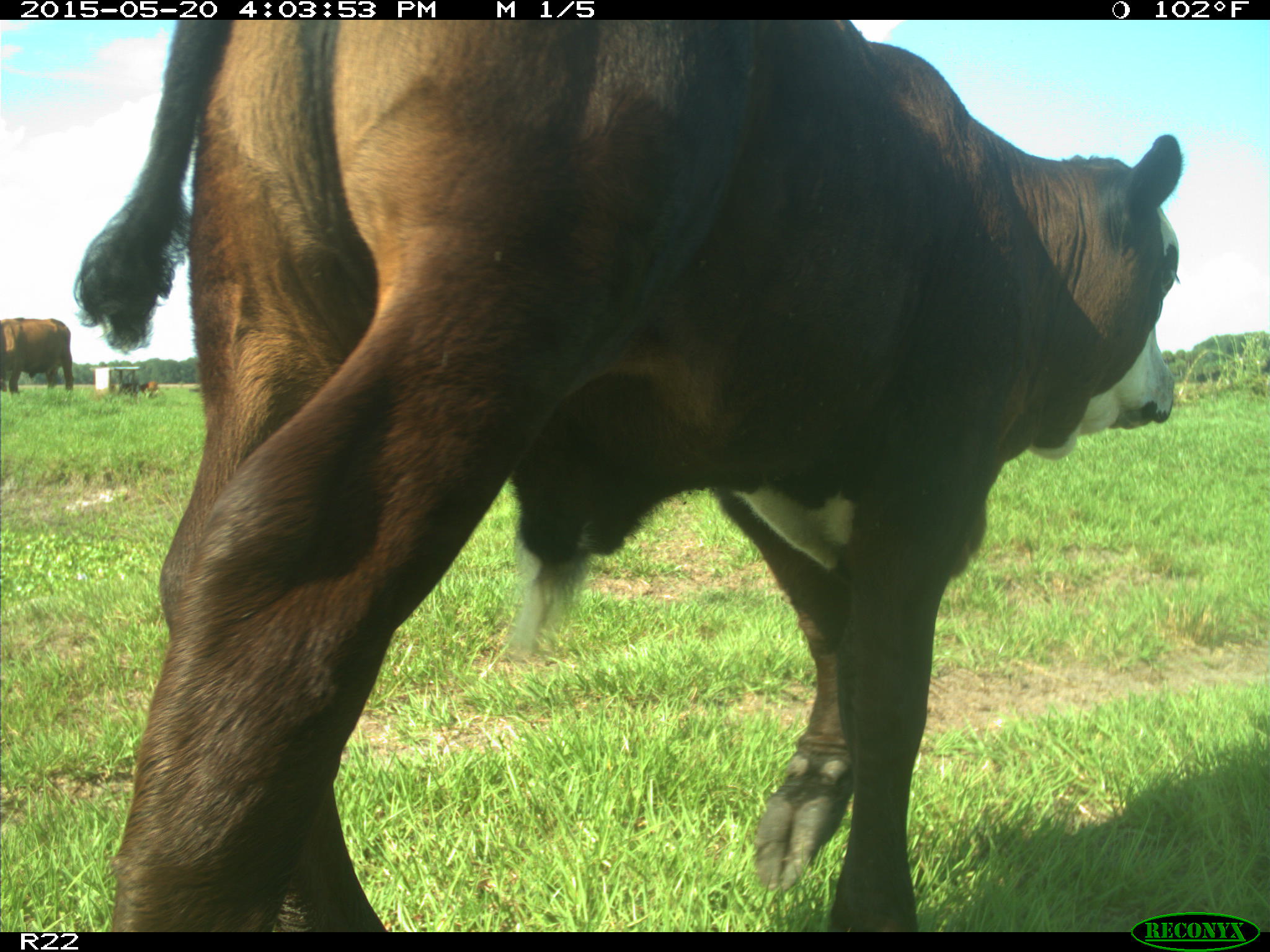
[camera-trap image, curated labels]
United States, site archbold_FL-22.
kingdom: Animalia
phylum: Chordata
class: Mammalia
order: Artiodactyla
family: Bovidae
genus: Bos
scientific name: Bos taurus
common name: domestic cow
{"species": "Bos taurus (domestic cow)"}